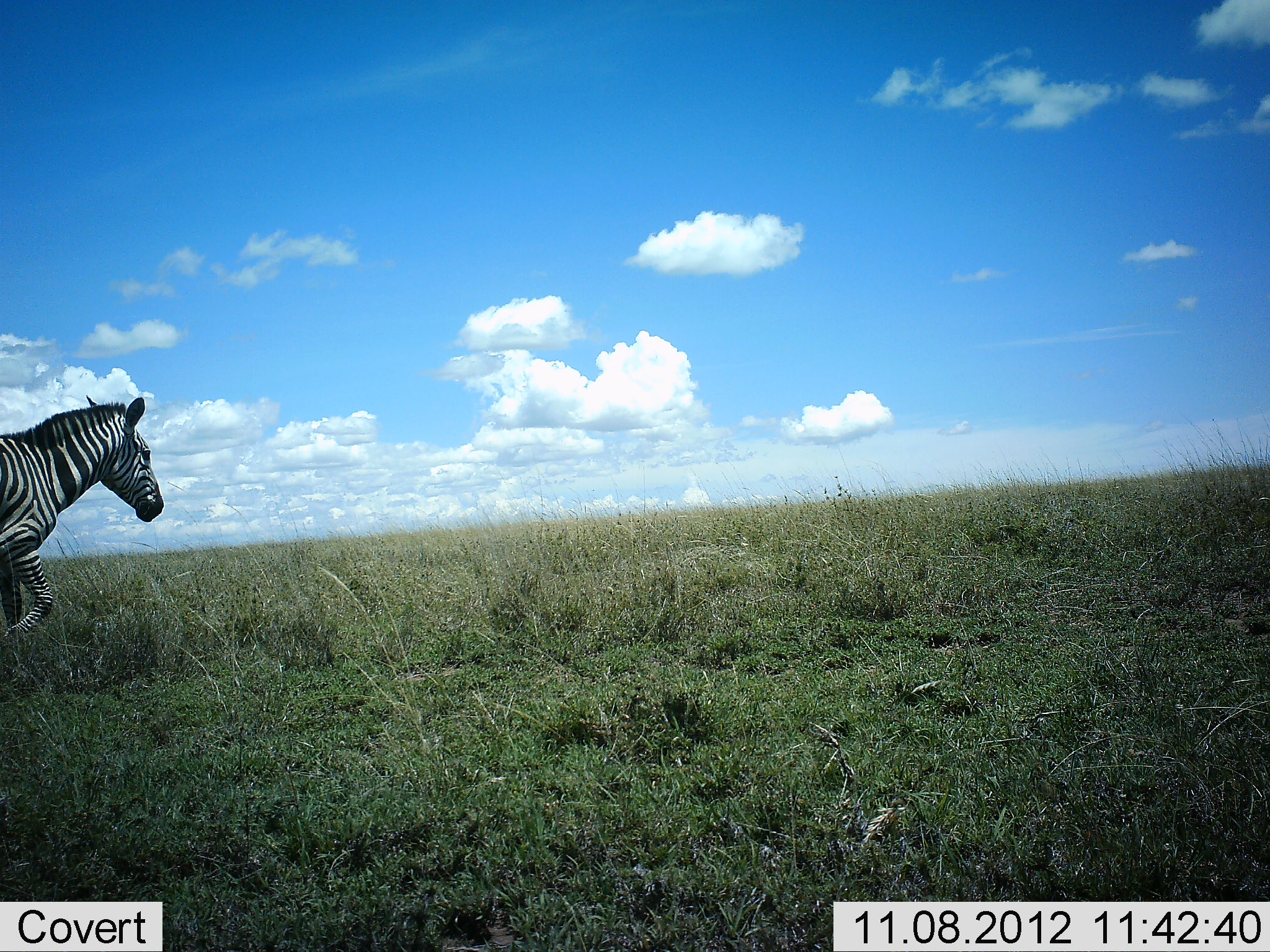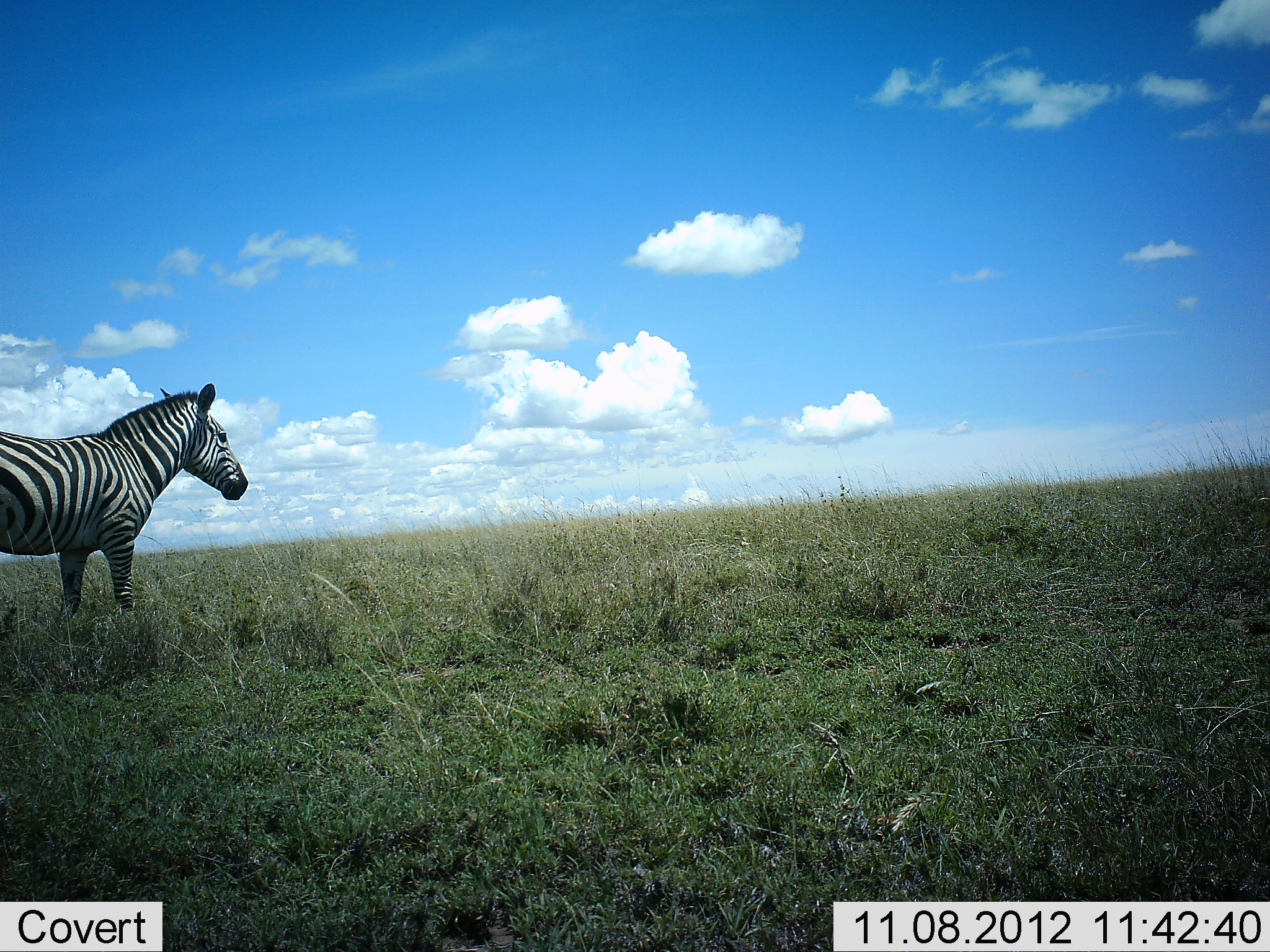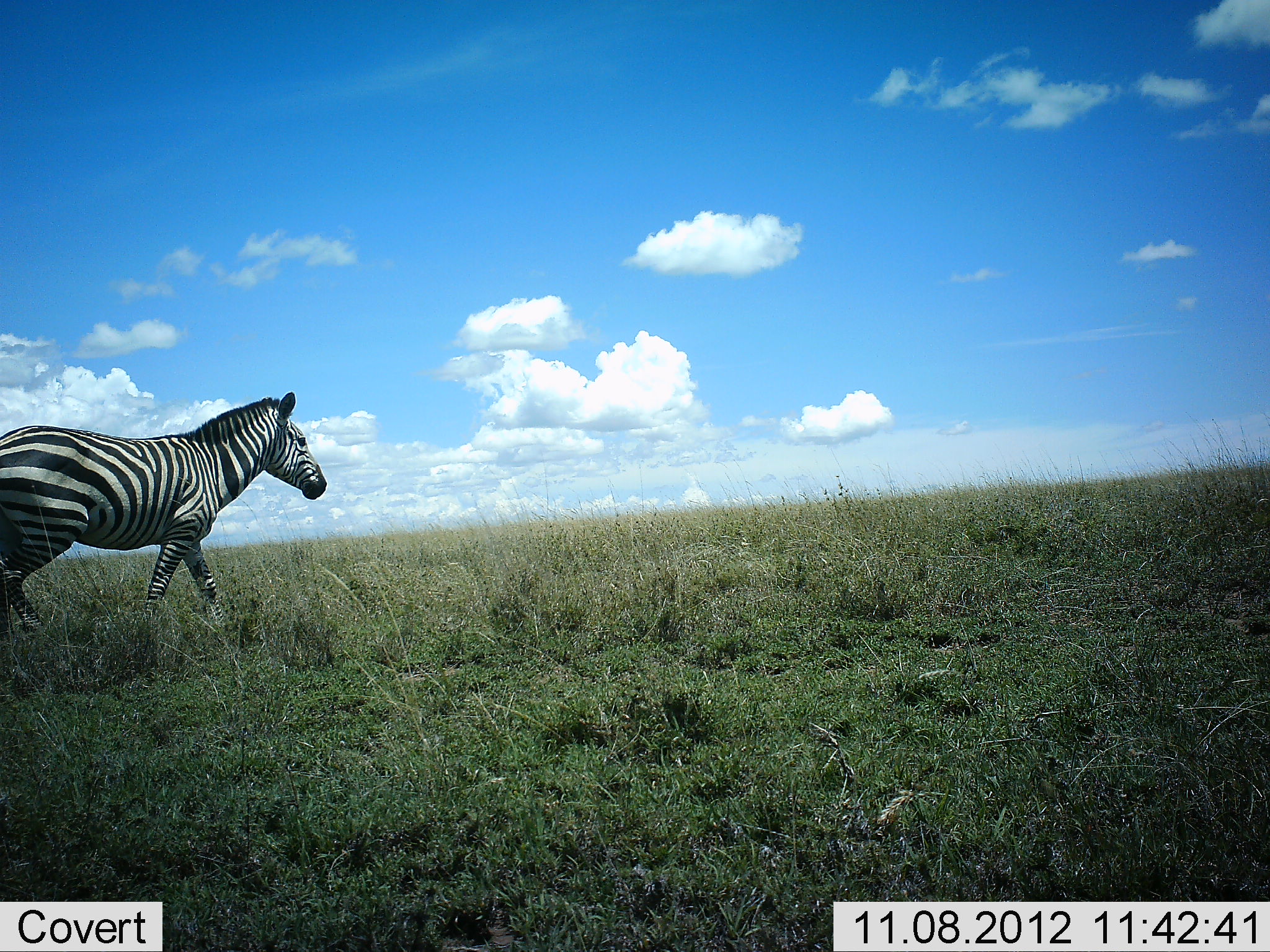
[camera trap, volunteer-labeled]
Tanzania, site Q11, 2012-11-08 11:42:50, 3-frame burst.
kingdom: Animalia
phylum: Chordata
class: Mammalia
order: Perissodactyla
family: Equidae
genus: Equus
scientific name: Equus quagga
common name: plains zebra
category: zebra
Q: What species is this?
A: Zebra (plains zebra) (Equus quagga).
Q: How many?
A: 1.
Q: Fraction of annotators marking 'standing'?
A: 10%.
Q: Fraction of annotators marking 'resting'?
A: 10%.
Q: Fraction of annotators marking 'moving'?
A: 90%.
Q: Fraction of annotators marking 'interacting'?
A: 0%.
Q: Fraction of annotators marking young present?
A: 0%.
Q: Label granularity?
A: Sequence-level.